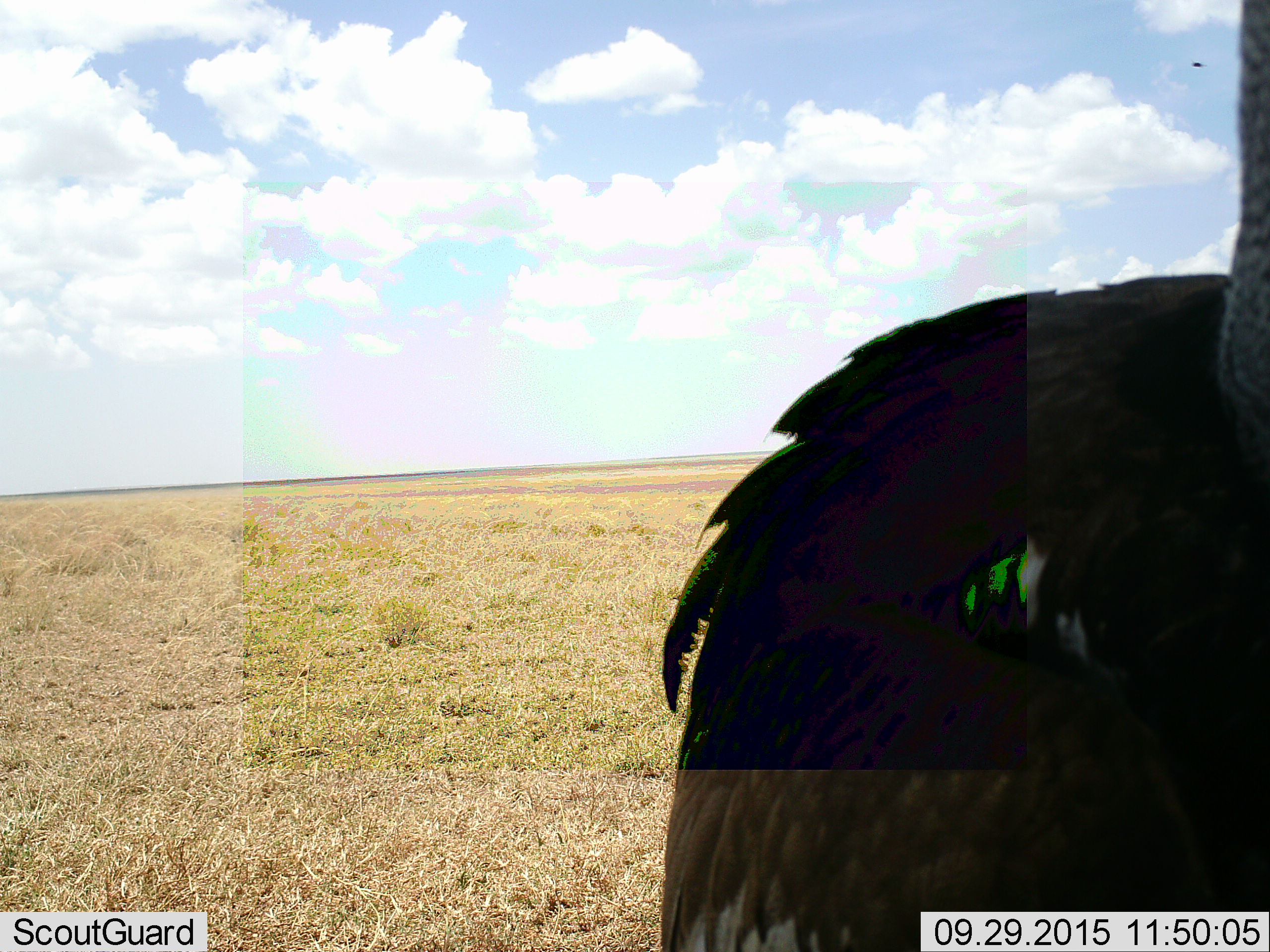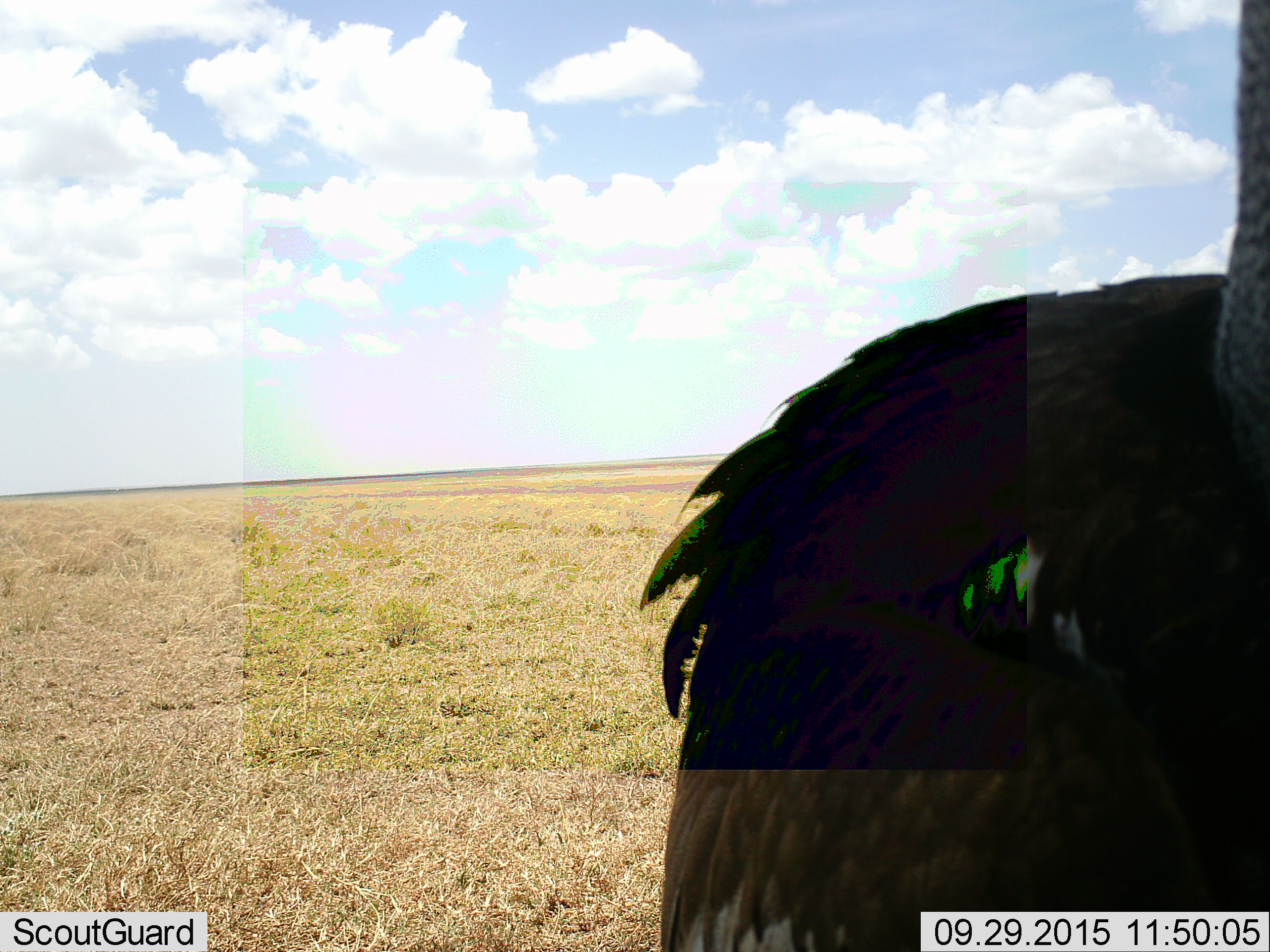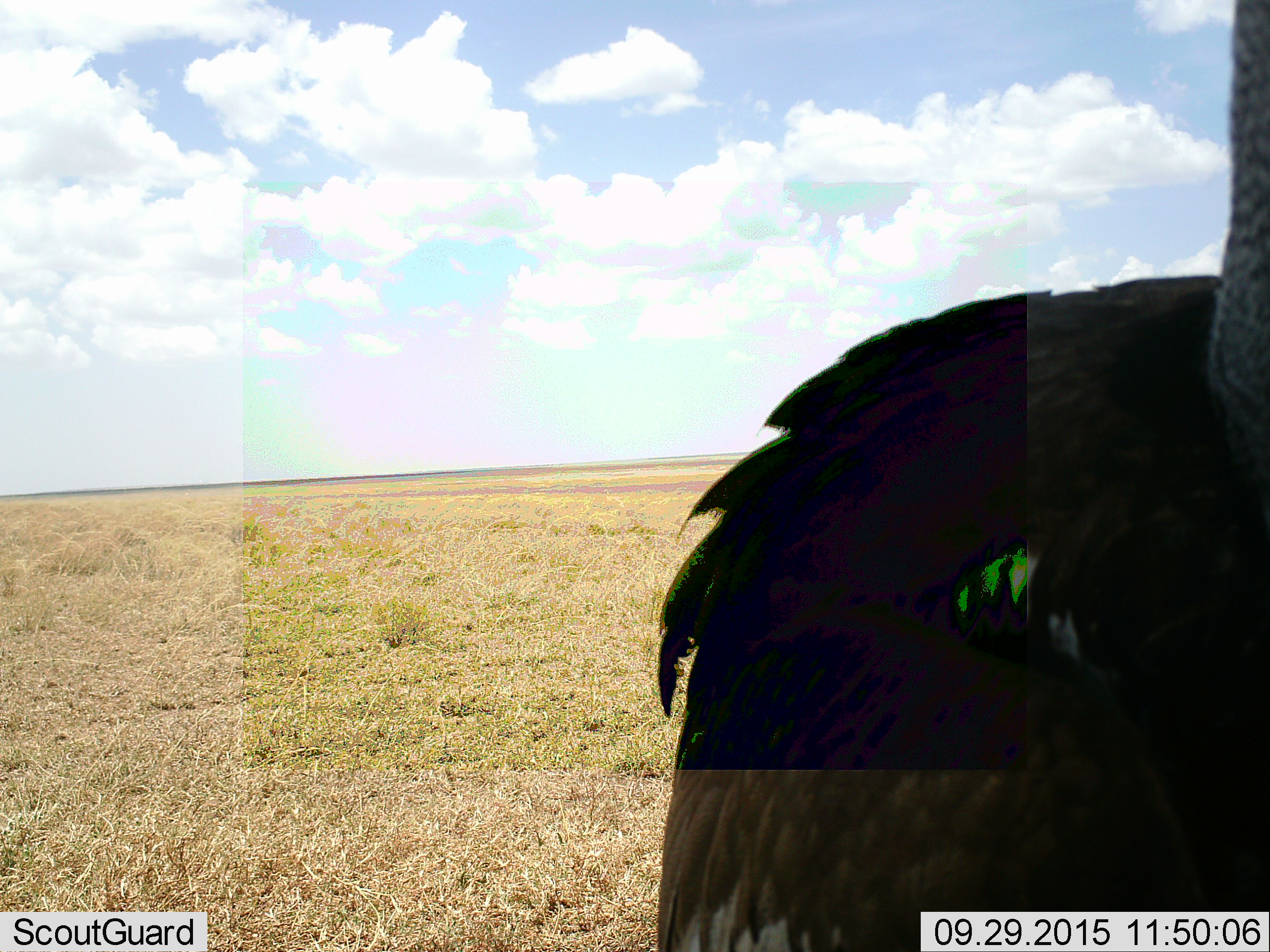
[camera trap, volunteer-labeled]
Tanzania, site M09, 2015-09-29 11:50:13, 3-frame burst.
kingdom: Animalia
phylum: Chordata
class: Aves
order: Struthioniformes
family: Struthionidae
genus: Struthio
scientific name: Struthio camelus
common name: ostrich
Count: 1.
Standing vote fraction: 50%.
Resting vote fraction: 17%.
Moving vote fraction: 33%.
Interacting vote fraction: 0%.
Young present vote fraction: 0%.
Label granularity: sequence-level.